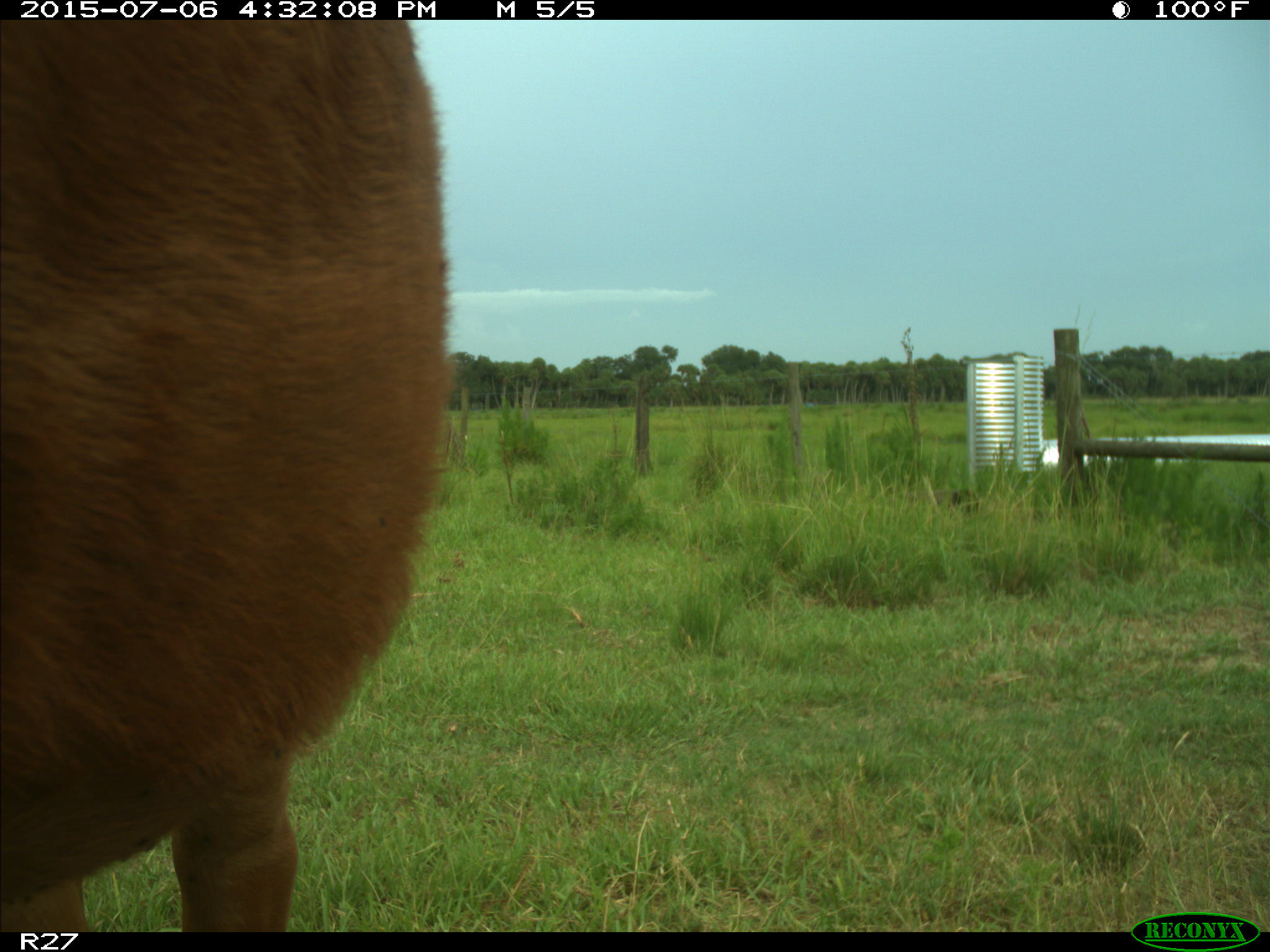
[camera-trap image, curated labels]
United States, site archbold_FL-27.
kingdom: Animalia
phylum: Chordata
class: Mammalia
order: Artiodactyla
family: Bovidae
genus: Bos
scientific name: Bos taurus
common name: domestic cow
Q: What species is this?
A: Bos taurus (domestic cow).